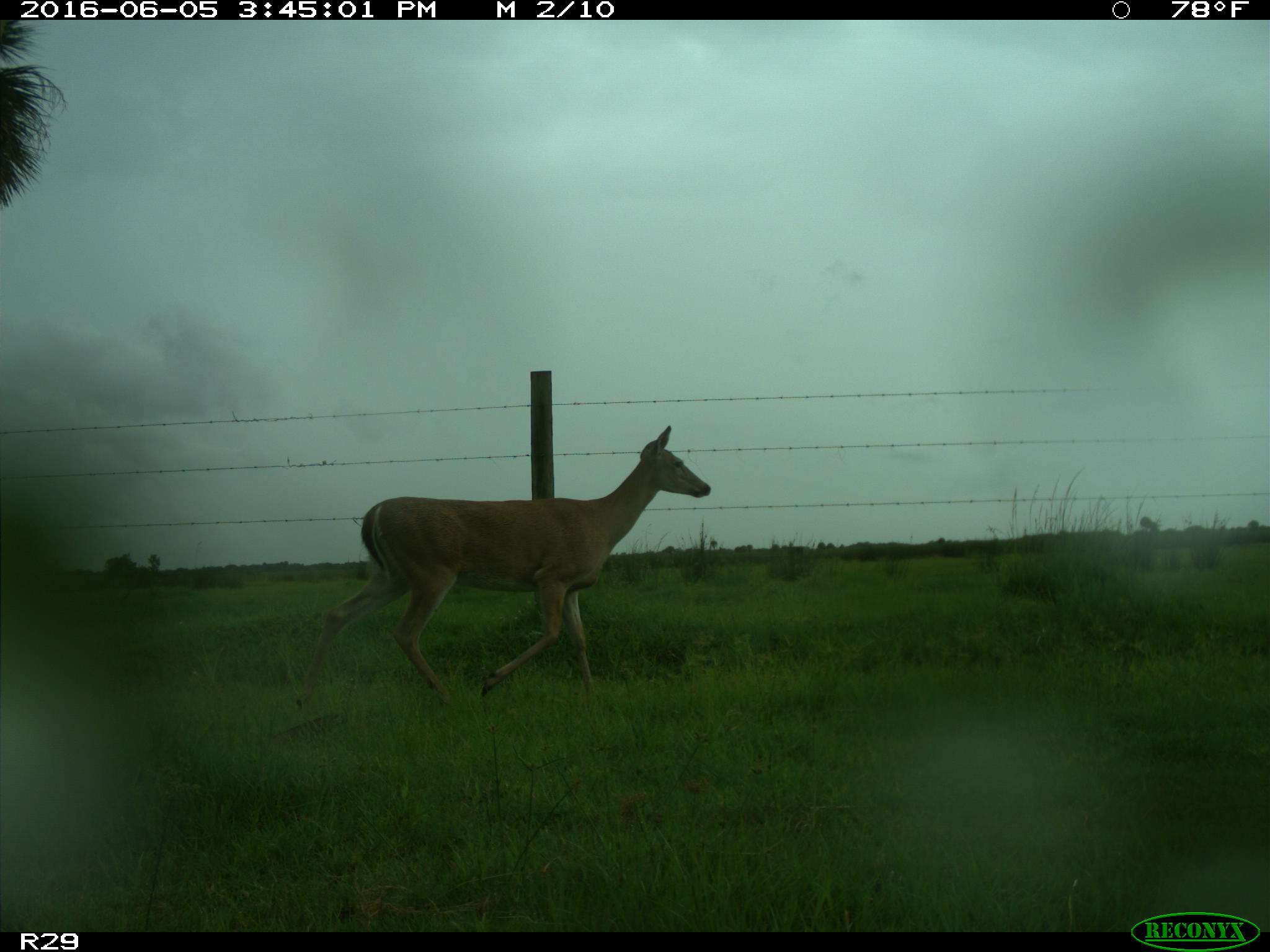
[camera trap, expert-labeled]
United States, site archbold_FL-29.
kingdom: Animalia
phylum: Chordata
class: Mammalia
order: Artiodactyla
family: Cervidae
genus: Odocoileus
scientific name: Odocoileus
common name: deer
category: unidentified deer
Unidentified deer (deer) (Odocoileus).